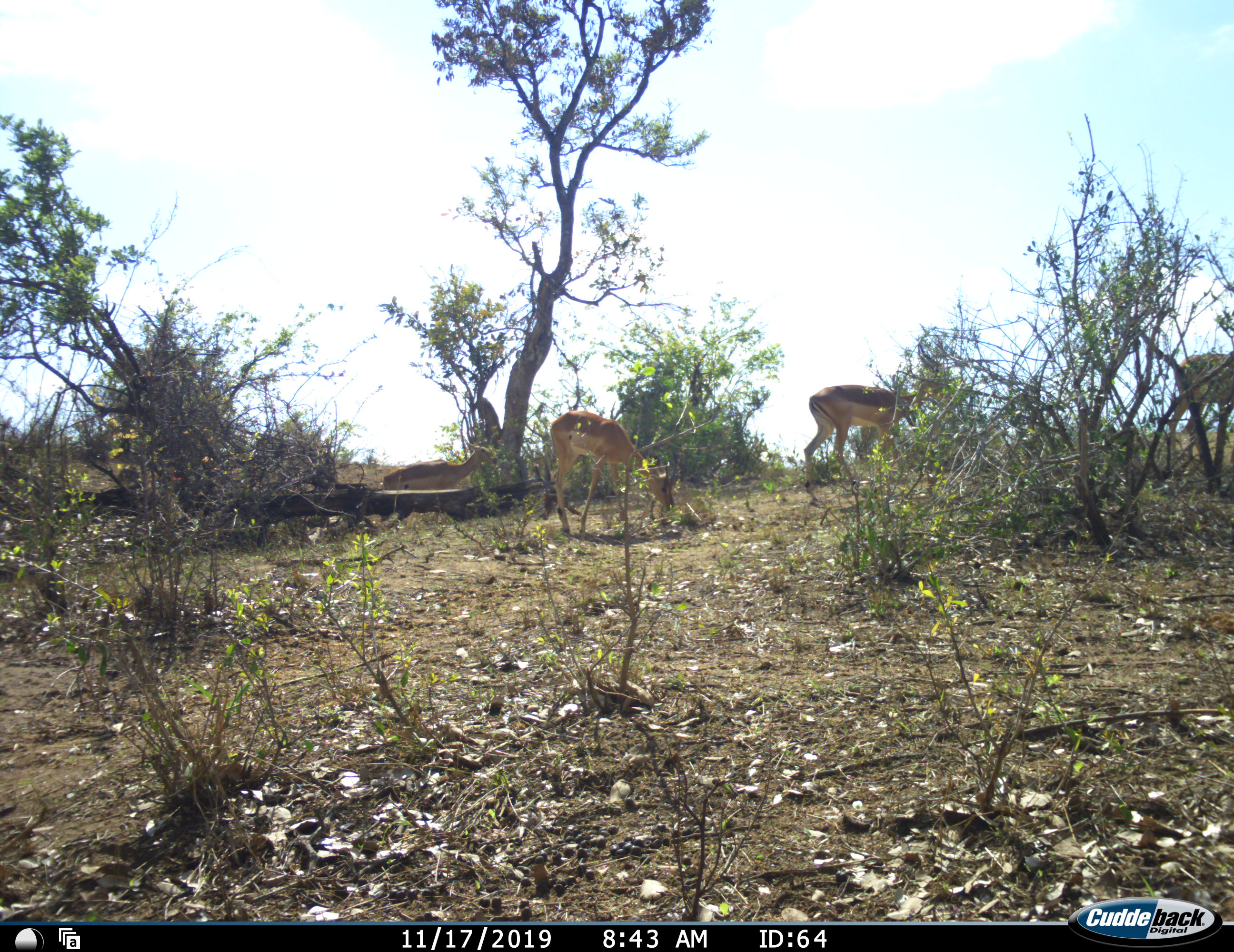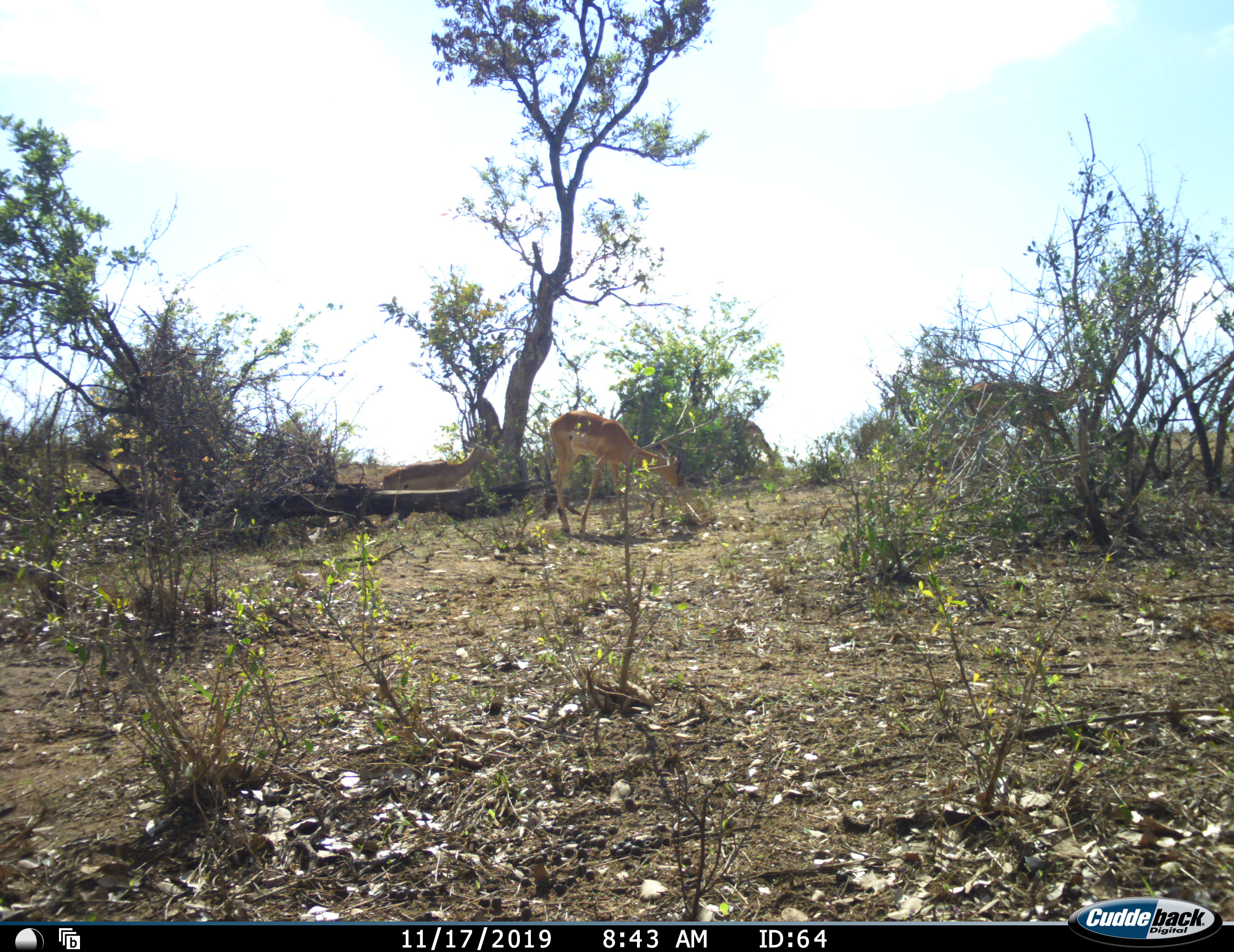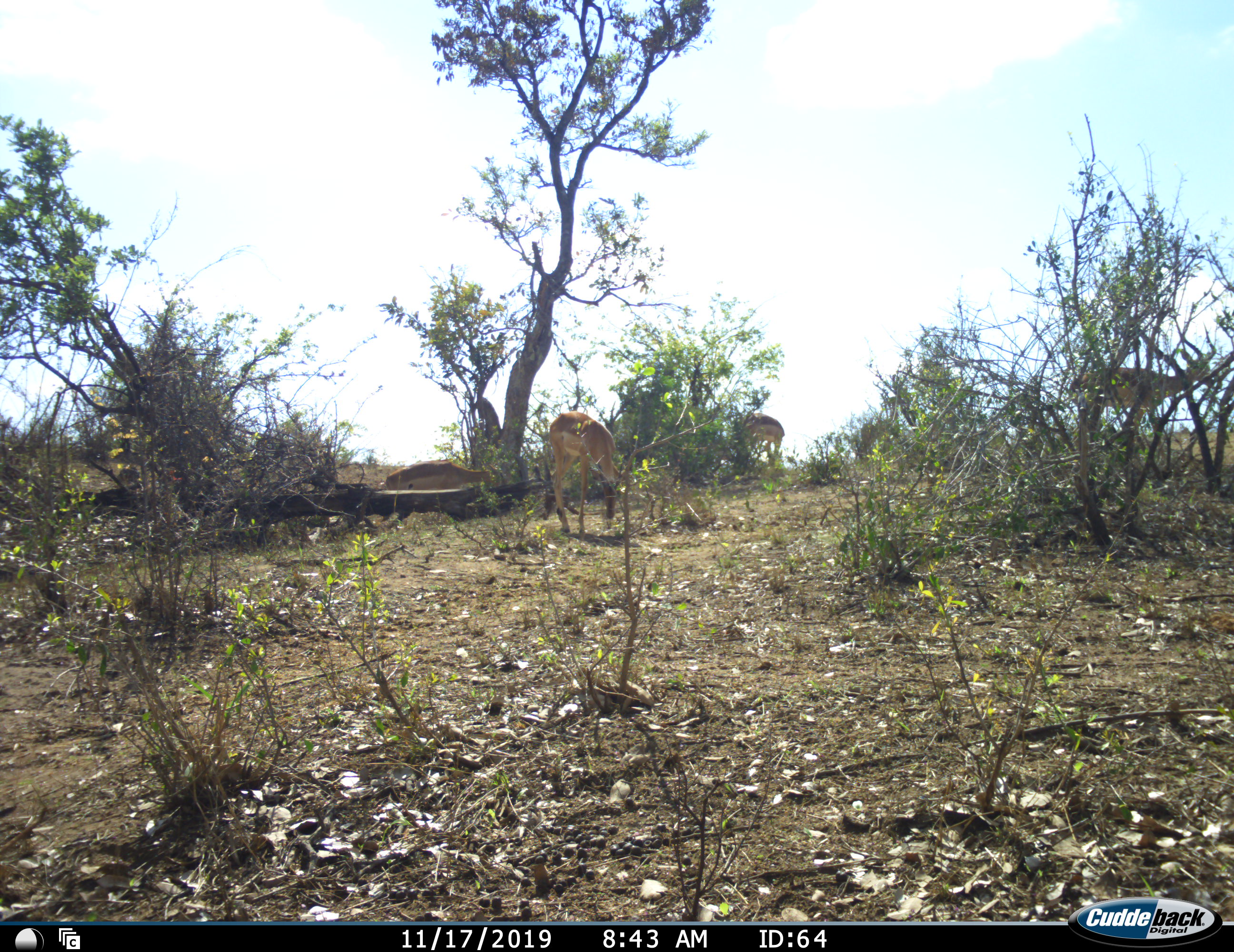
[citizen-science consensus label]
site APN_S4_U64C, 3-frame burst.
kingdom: Animalia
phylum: Chordata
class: Mammalia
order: Artiodactyla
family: Bovidae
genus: Aepyceros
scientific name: Aepyceros melampus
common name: impala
Impala (Aepyceros melampus), count 5. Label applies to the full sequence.